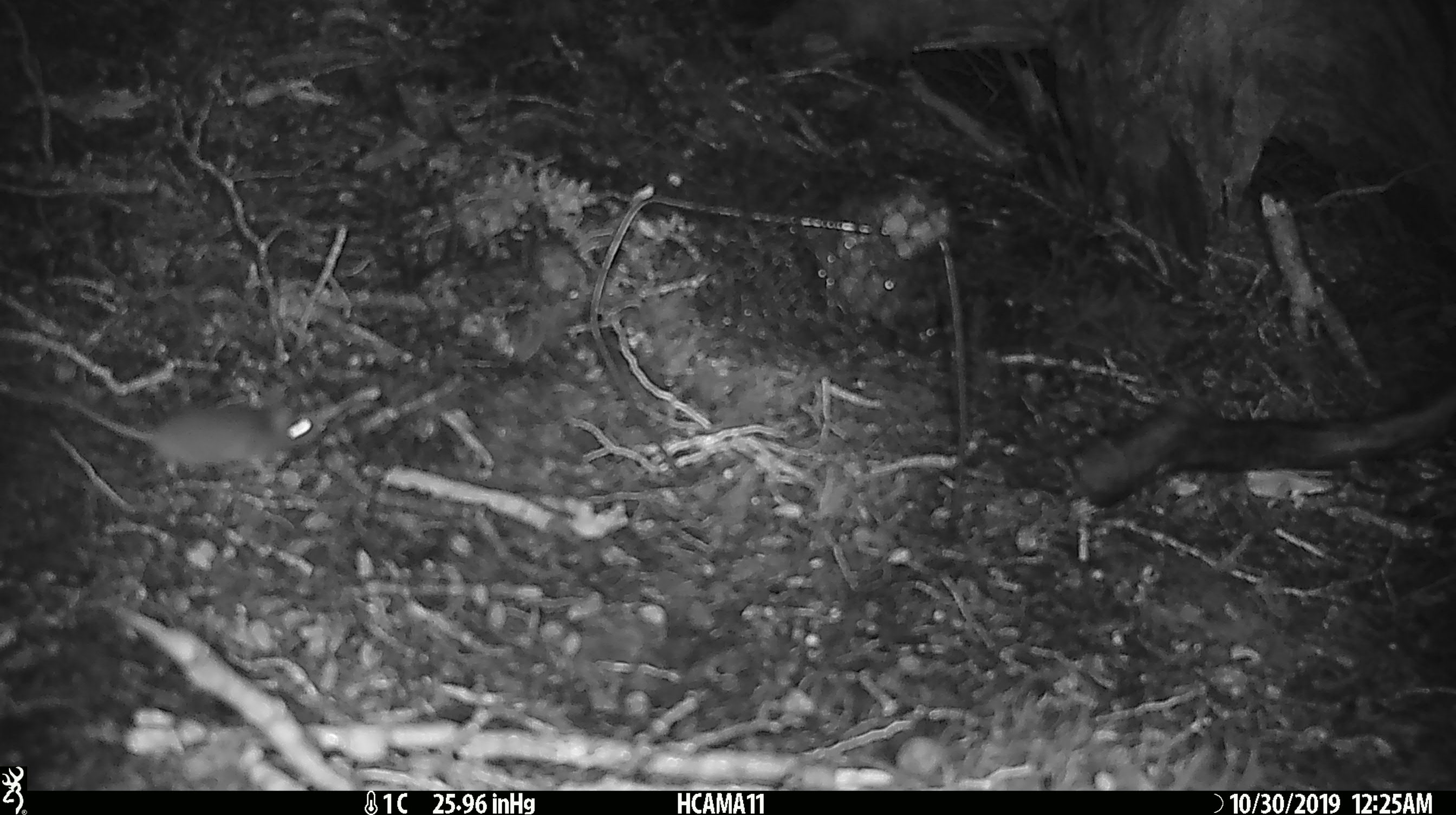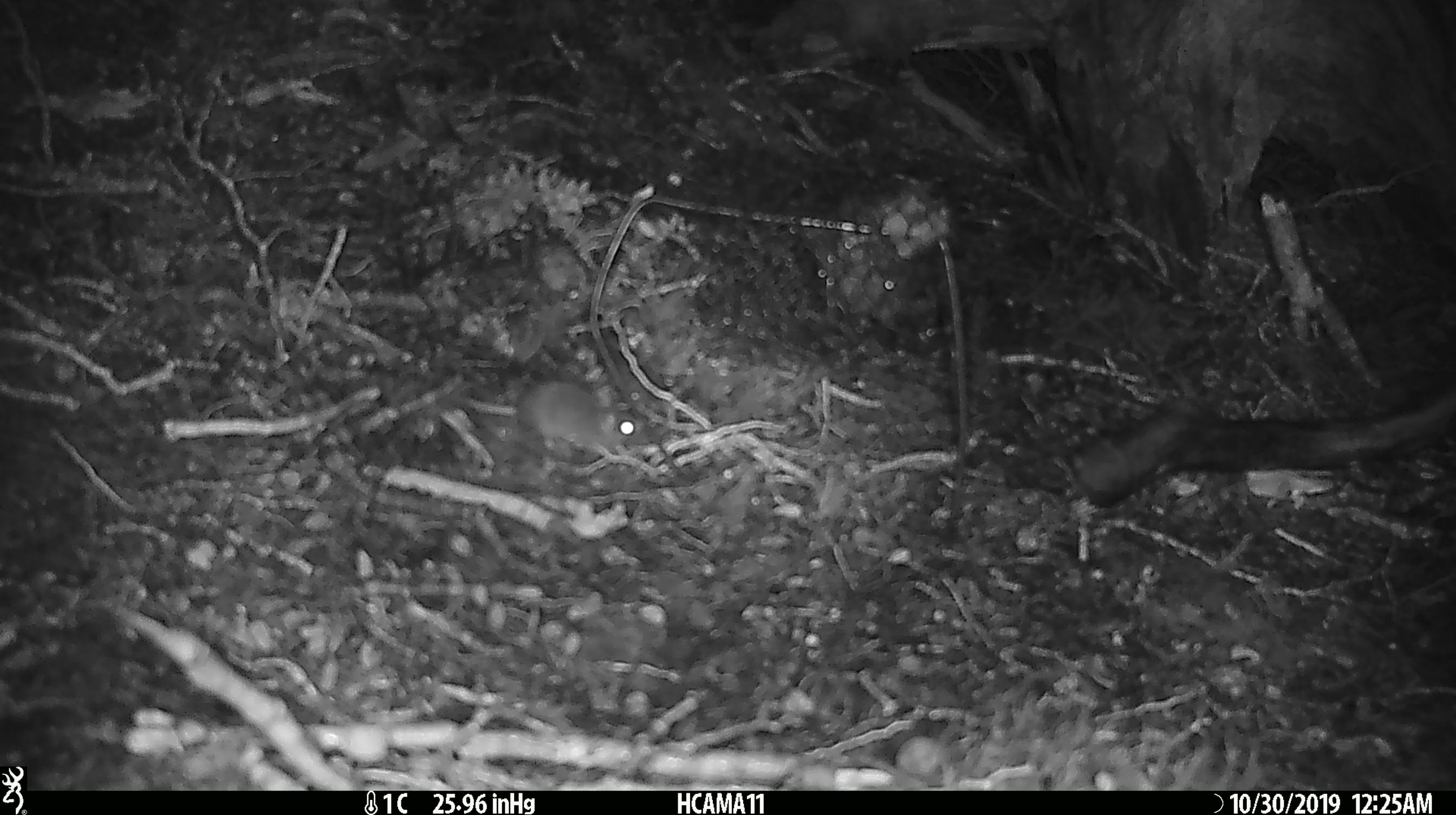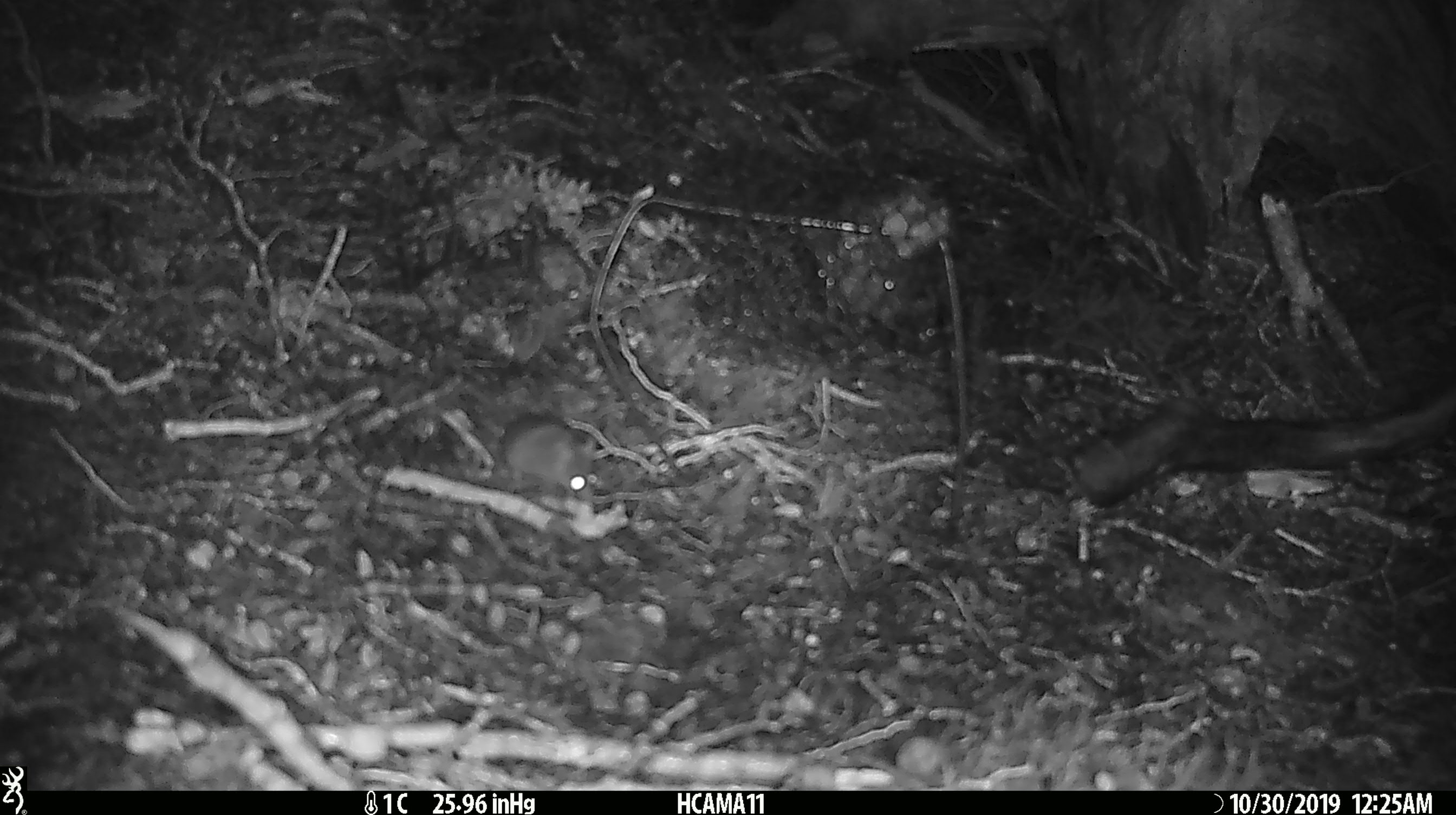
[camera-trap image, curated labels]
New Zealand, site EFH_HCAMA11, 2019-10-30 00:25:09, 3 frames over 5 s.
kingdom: Animalia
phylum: Chordata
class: Mammalia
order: Rodentia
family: Muridae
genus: Mus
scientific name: Mus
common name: mouse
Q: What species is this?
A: Mouse (Mus).